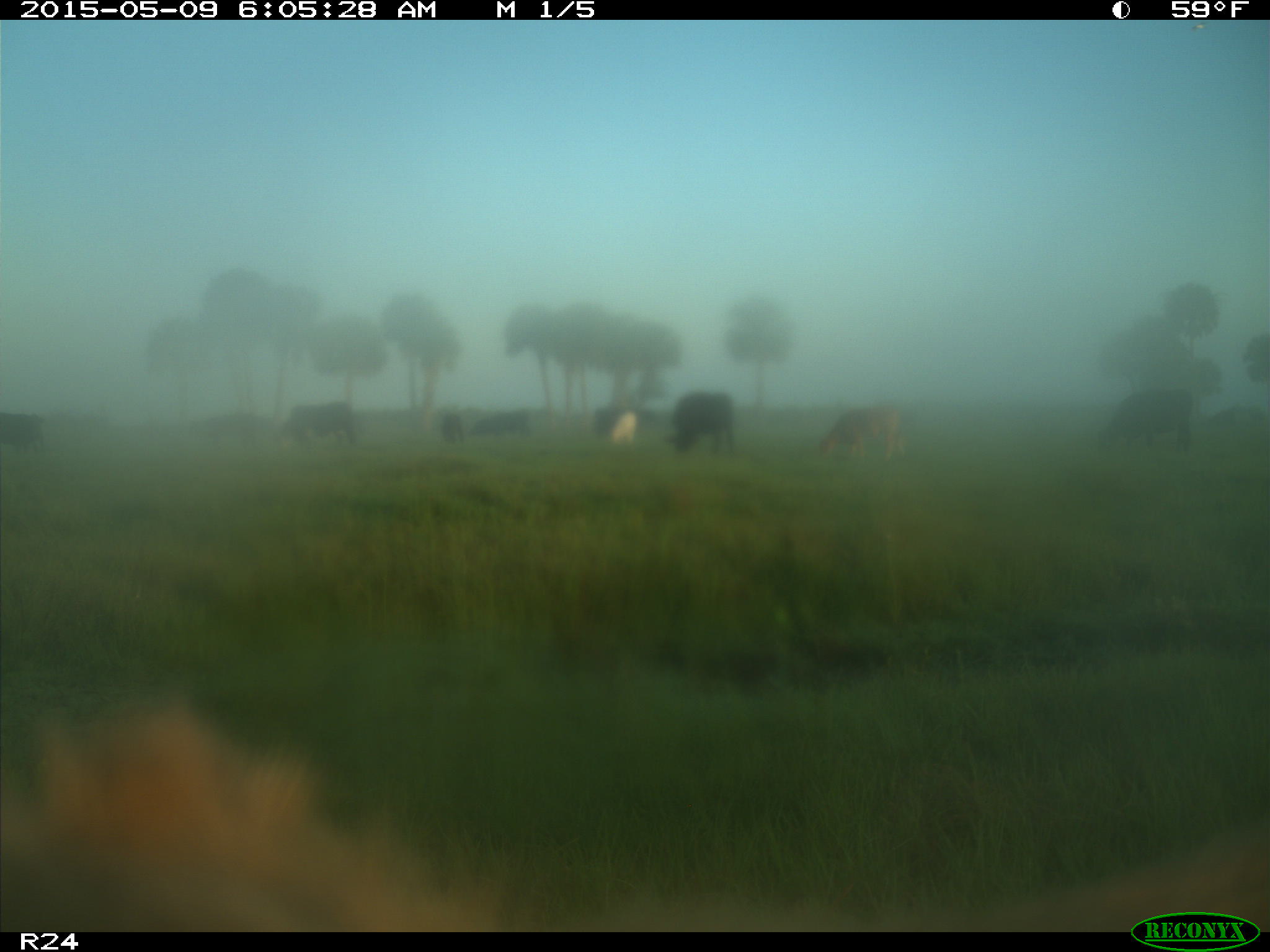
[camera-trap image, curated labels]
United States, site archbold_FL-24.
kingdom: Animalia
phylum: Chordata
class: Mammalia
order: Artiodactyla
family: Bovidae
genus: Bos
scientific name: Bos taurus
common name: domestic cow